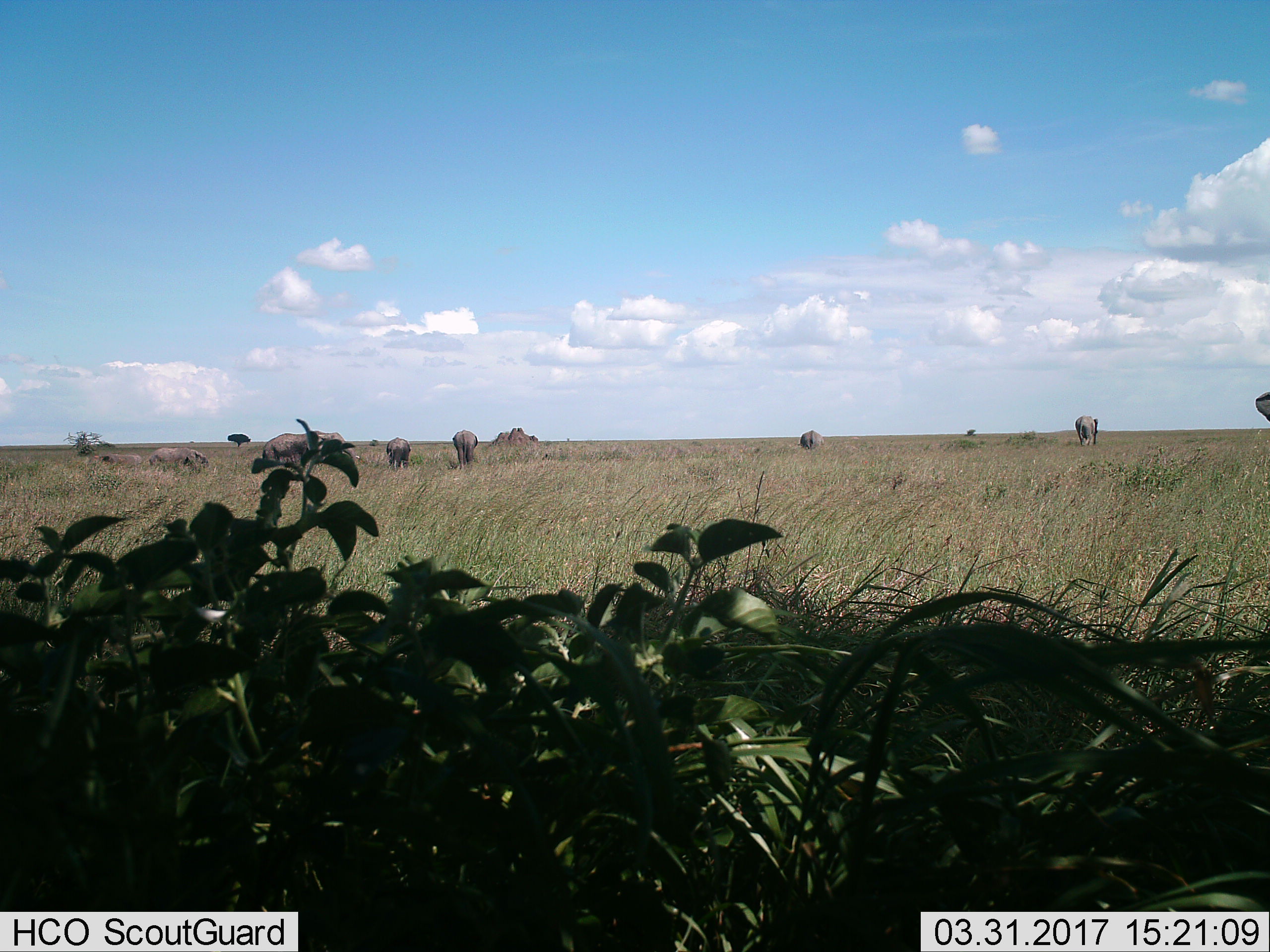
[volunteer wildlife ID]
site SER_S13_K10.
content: unidentified animal